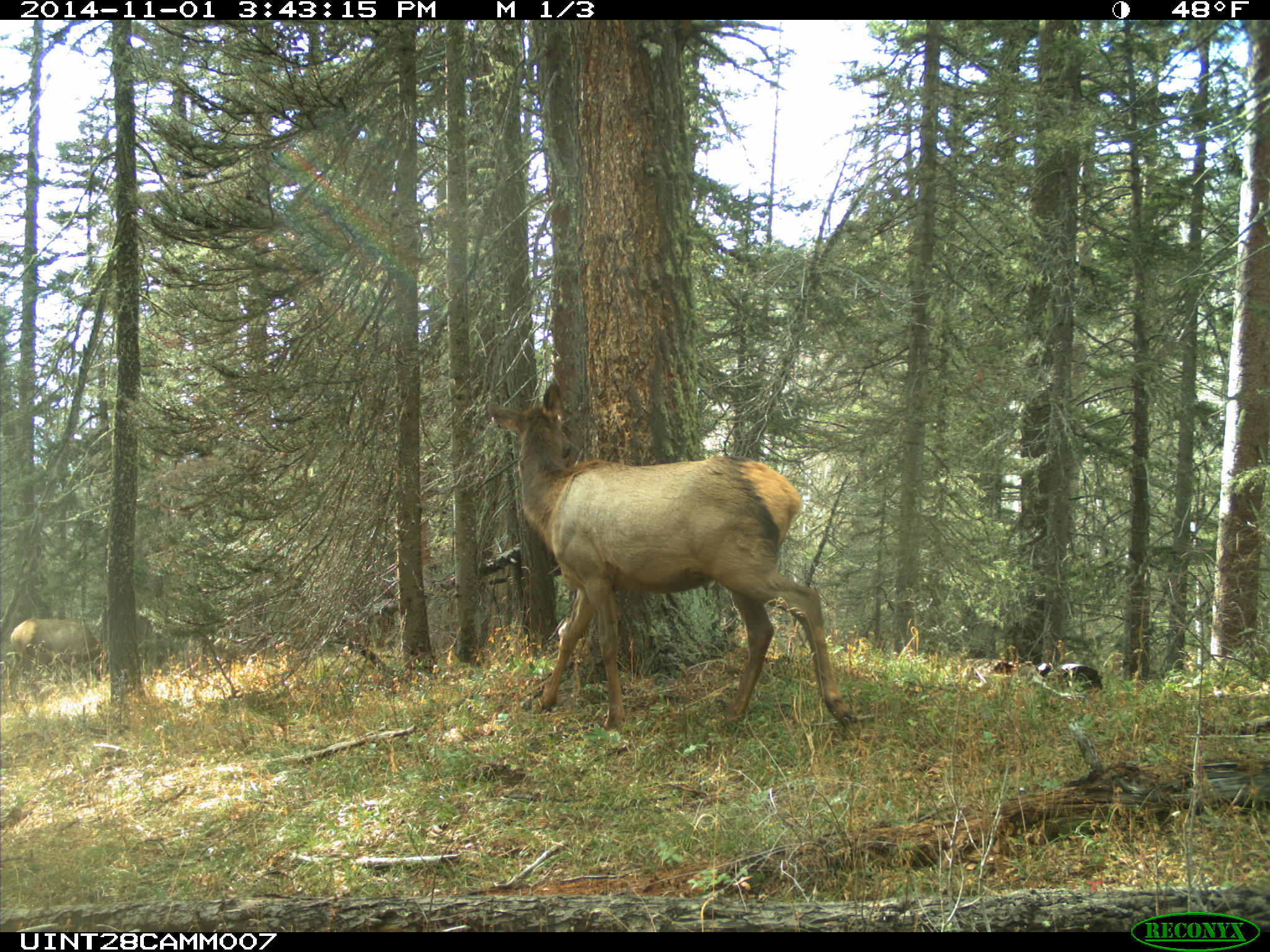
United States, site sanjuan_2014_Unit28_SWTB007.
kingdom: Animalia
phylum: Chordata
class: Mammalia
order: Artiodactyla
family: Cervidae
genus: Cervus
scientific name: Cervus elaphus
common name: red deer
Cervus elaphus (red deer).